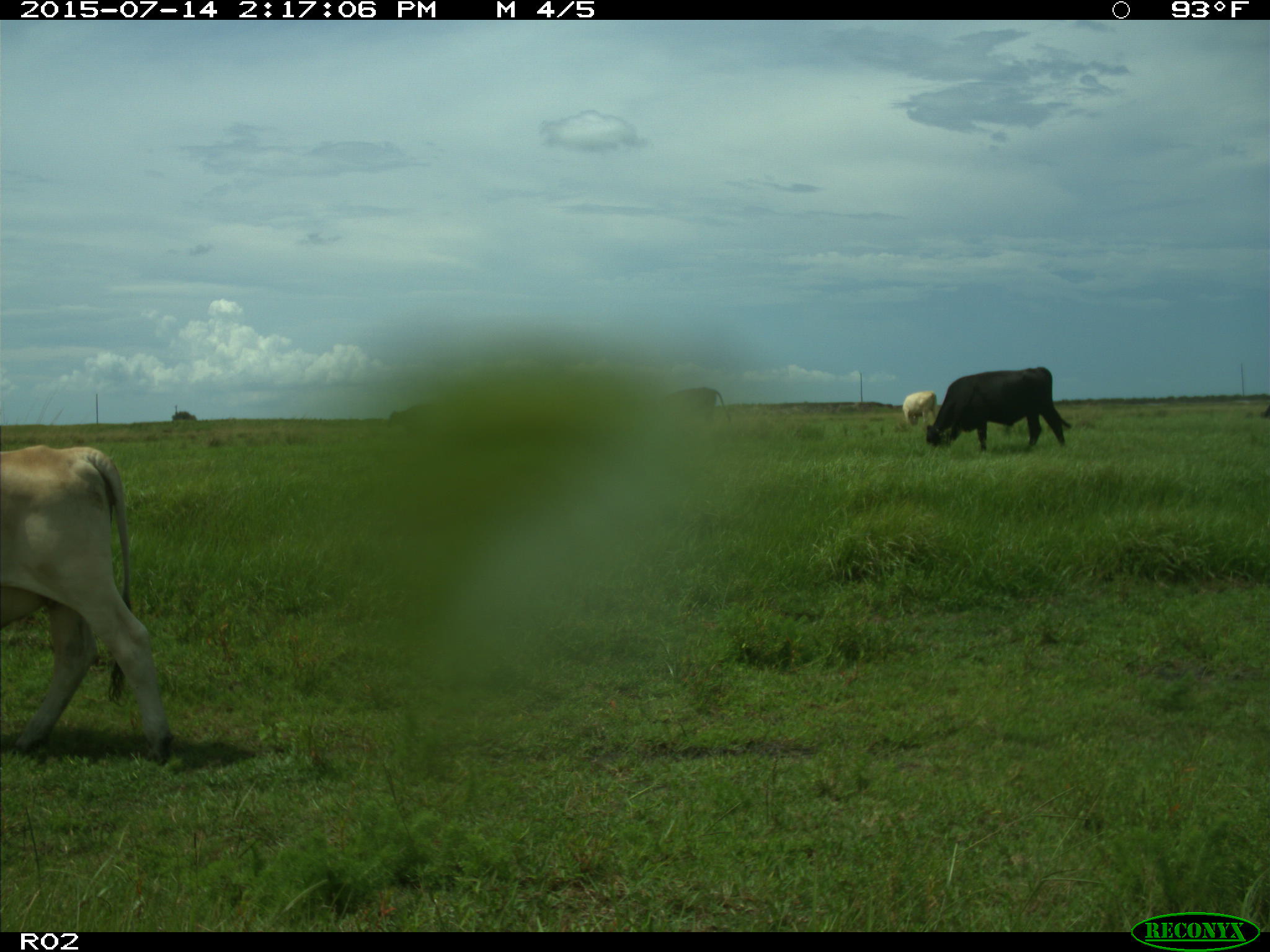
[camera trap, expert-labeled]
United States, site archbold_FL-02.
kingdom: Animalia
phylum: Chordata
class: Mammalia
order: Artiodactyla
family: Bovidae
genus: Bos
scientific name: Bos taurus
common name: domestic cow